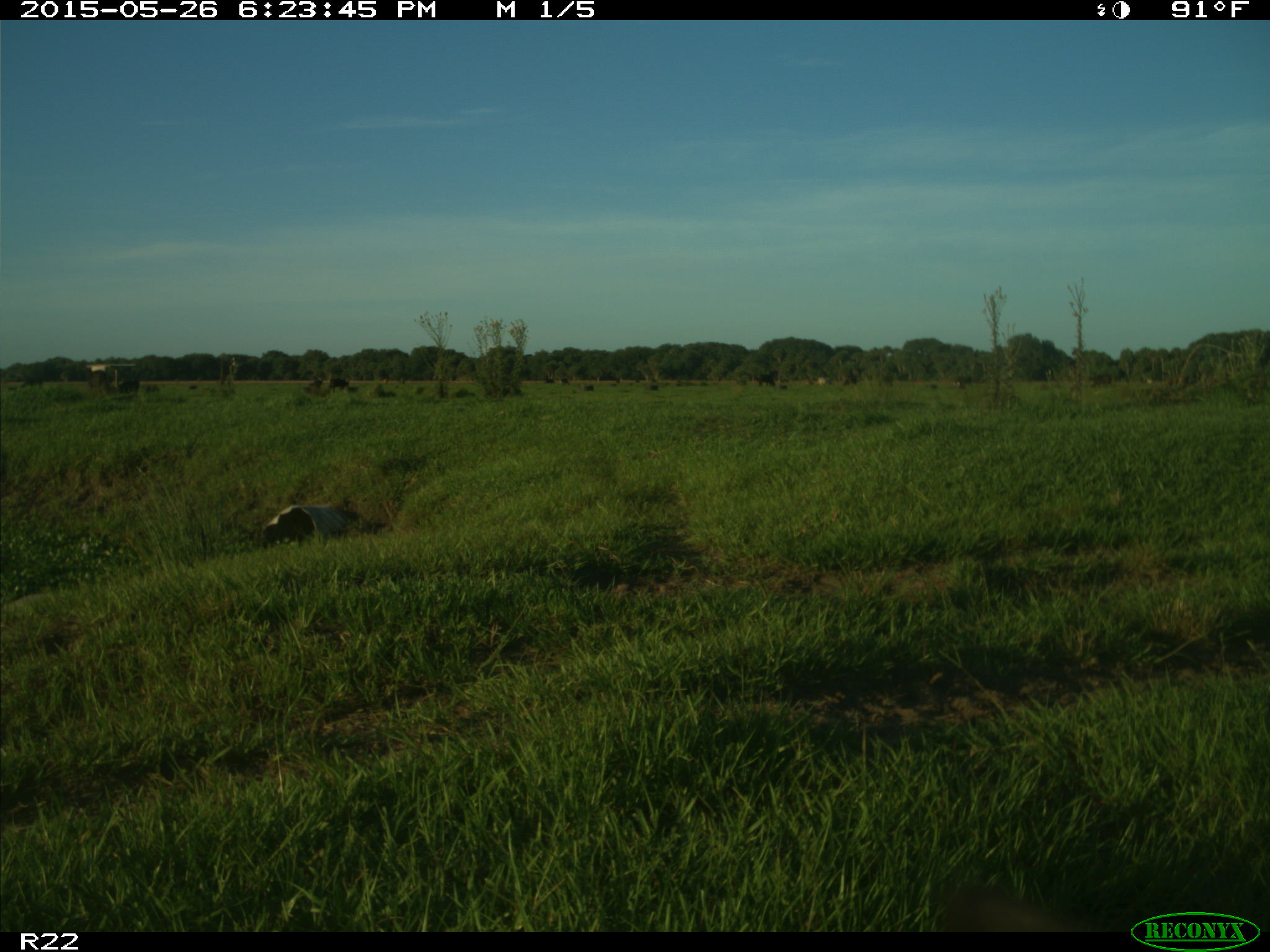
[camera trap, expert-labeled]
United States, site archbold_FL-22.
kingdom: Animalia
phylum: Chordata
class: Mammalia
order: Artiodactyla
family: Bovidae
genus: Bos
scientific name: Bos taurus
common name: domestic cow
Bos taurus (domestic cow).